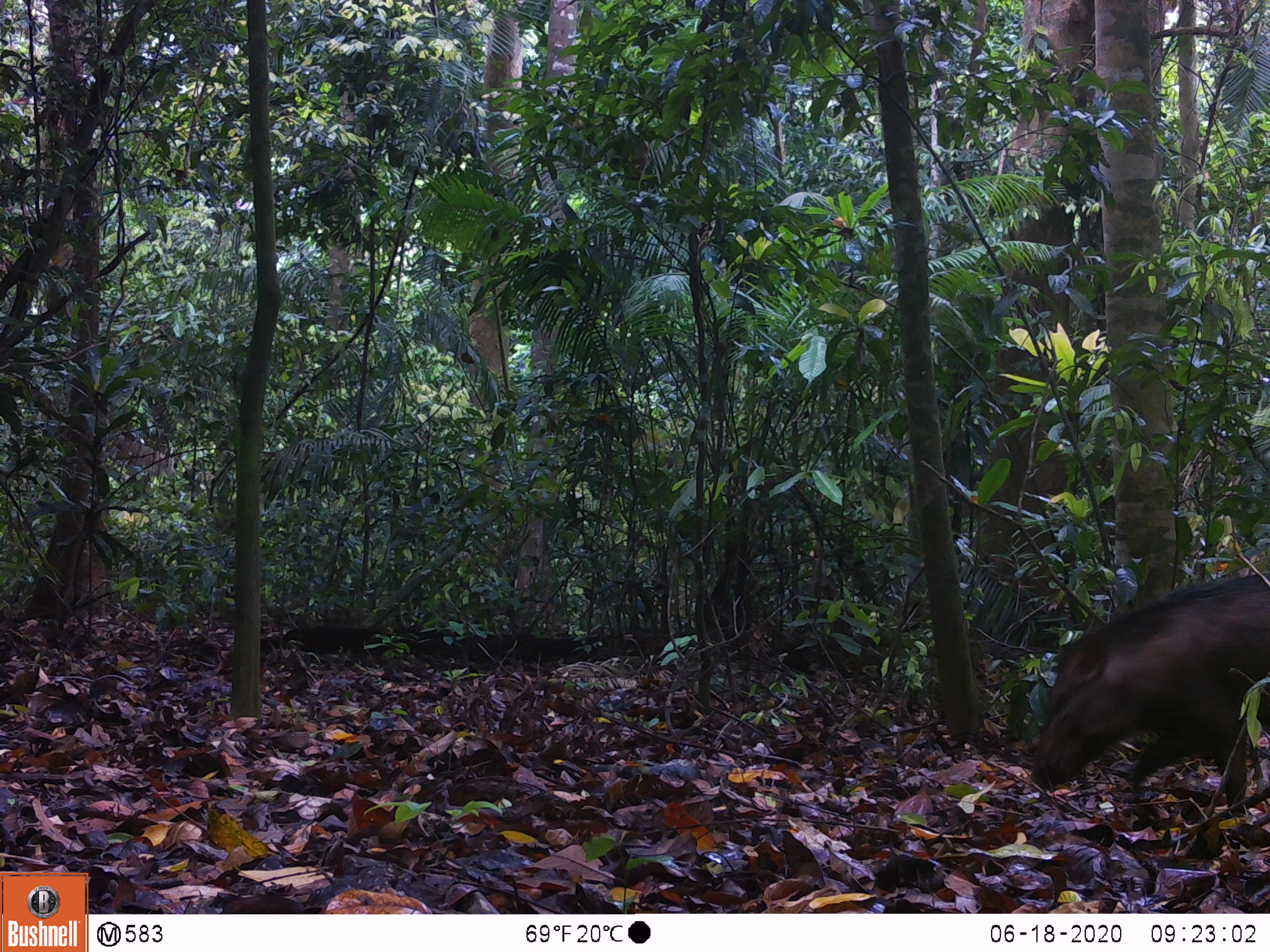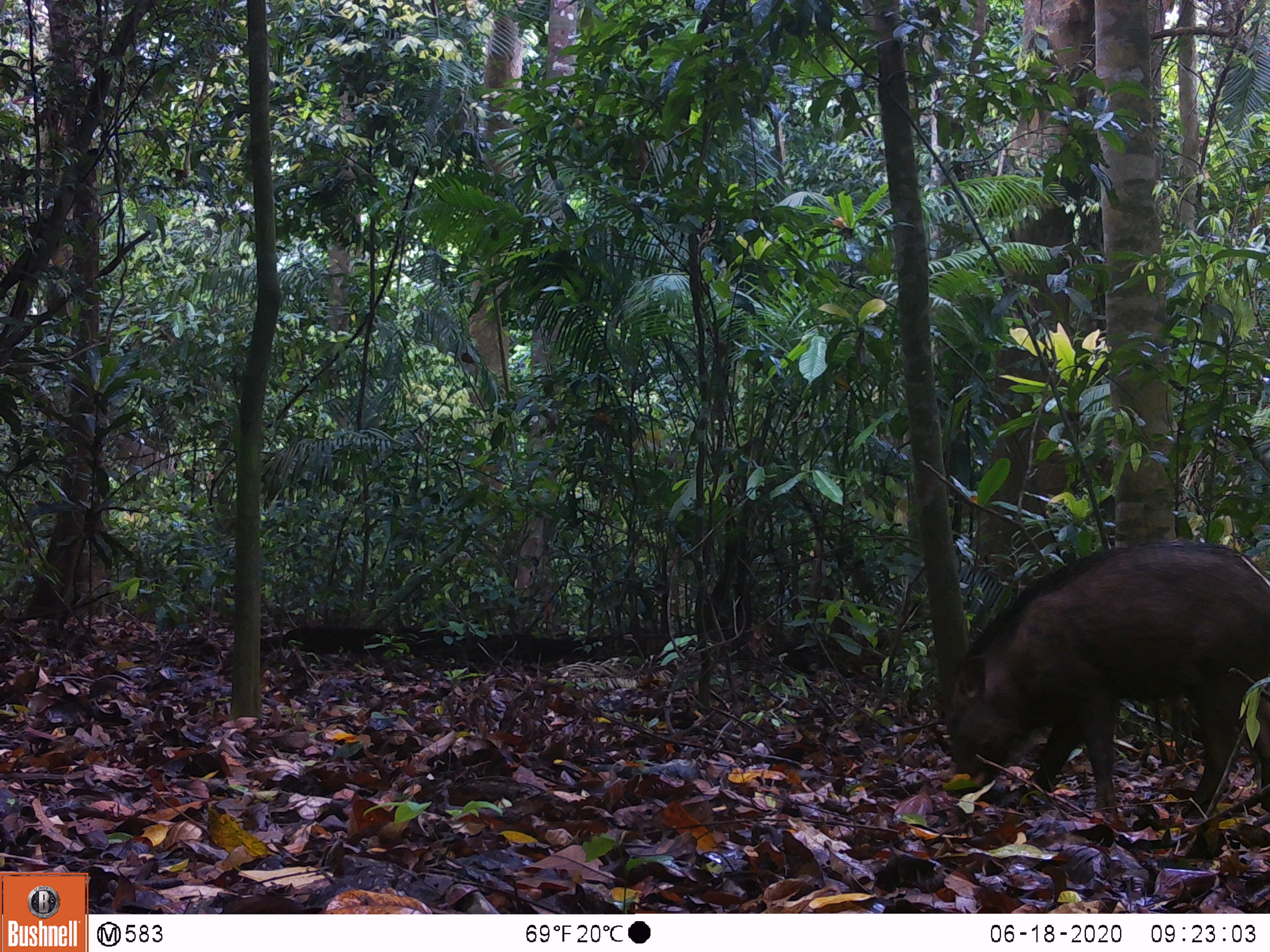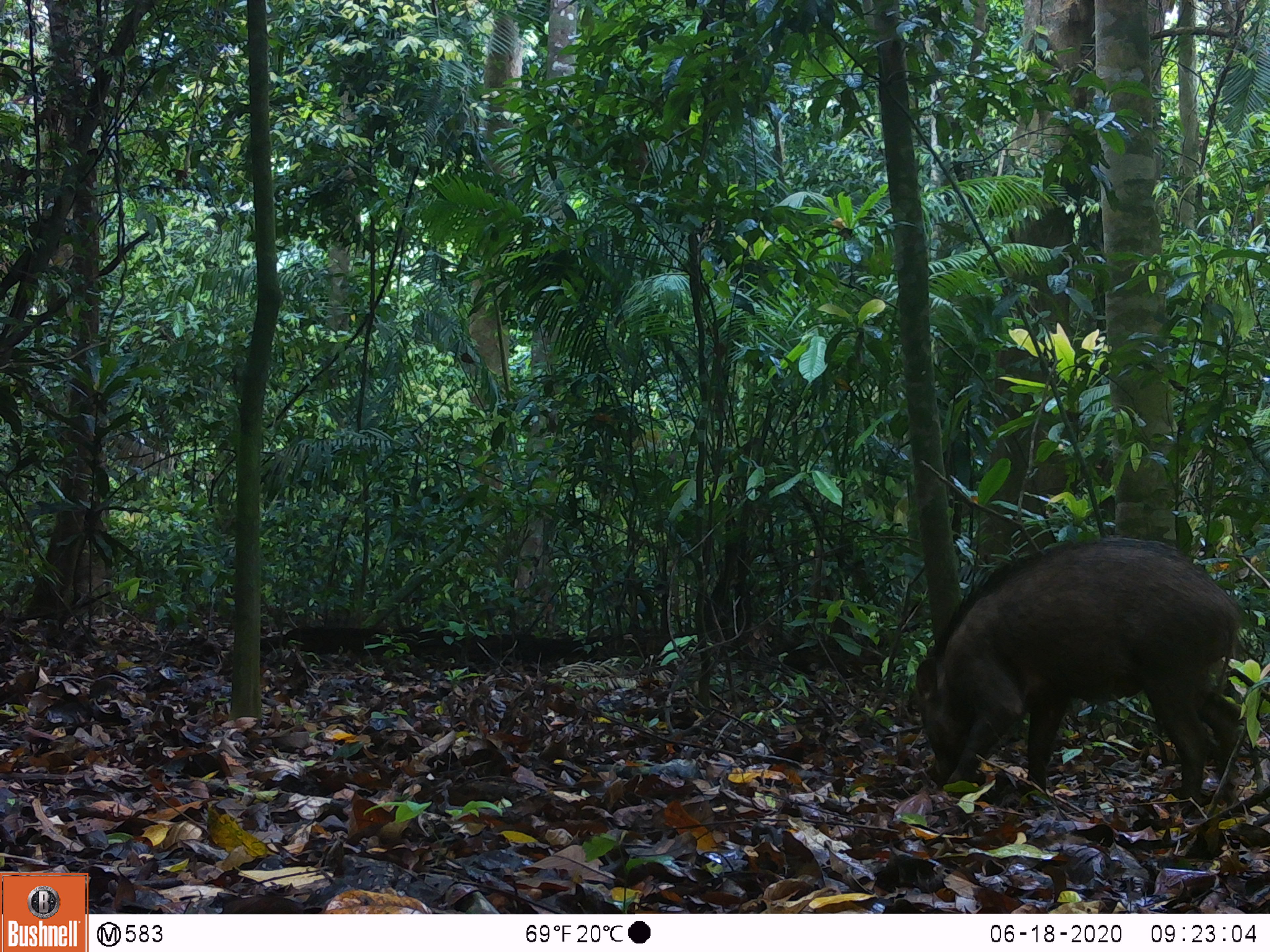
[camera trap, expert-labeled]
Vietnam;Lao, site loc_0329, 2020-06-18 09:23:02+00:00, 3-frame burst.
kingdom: Animalia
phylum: Chordata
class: Mammalia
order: Artiodactyla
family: Suidae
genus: Sus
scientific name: Sus scrofa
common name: eurasian wild pig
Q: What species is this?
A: Eurasian wild pig (Sus scrofa).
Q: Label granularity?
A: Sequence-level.